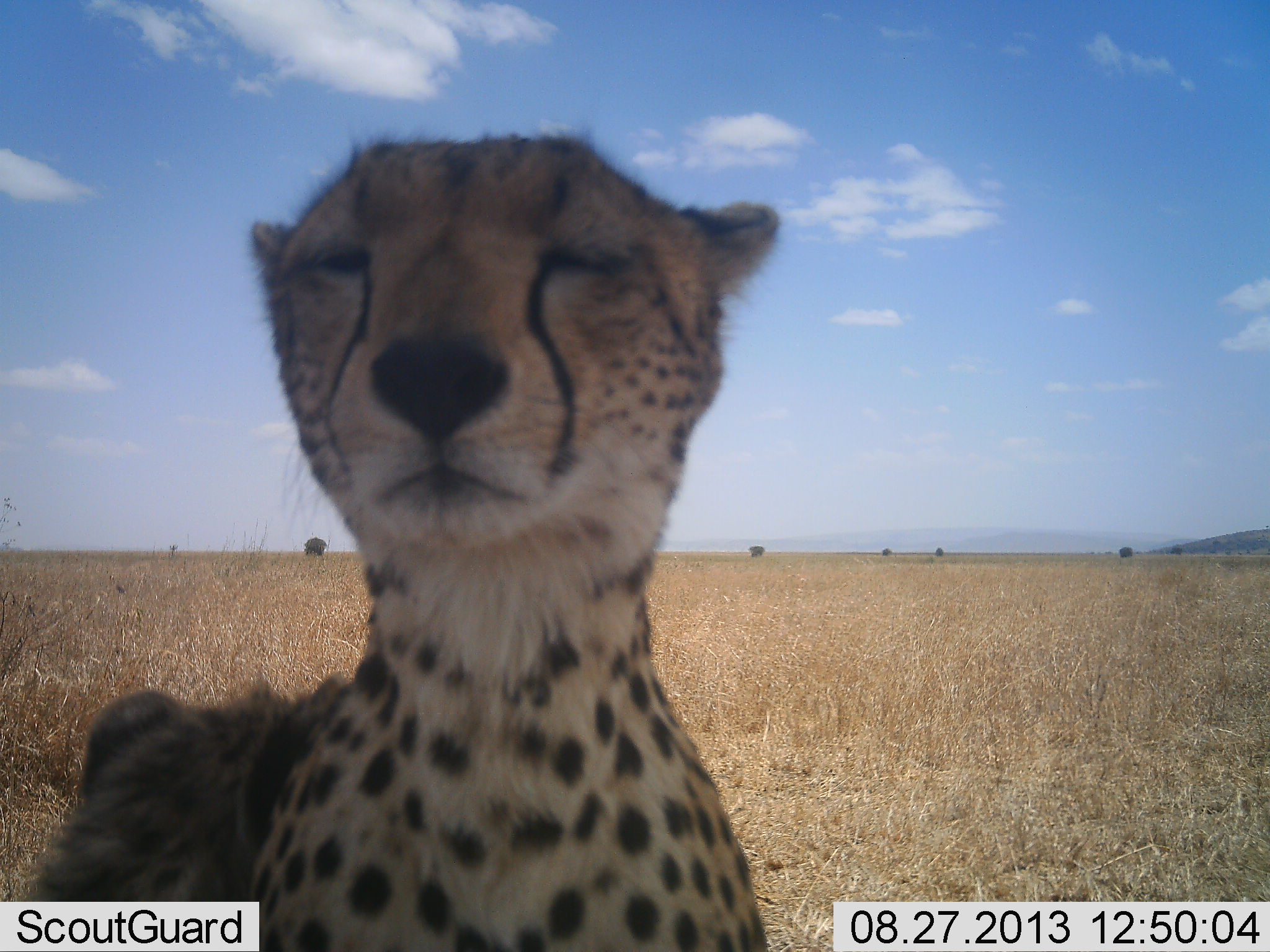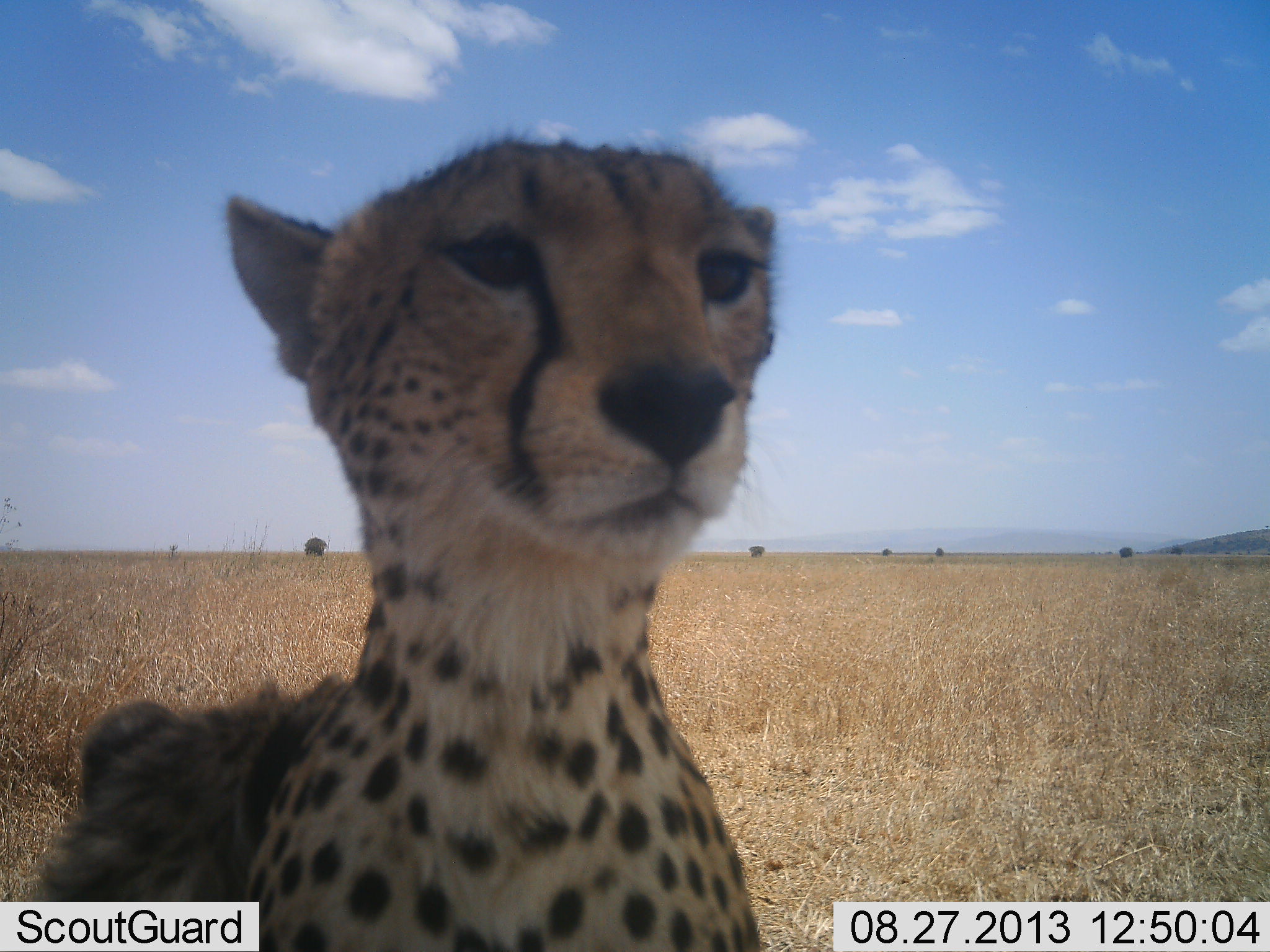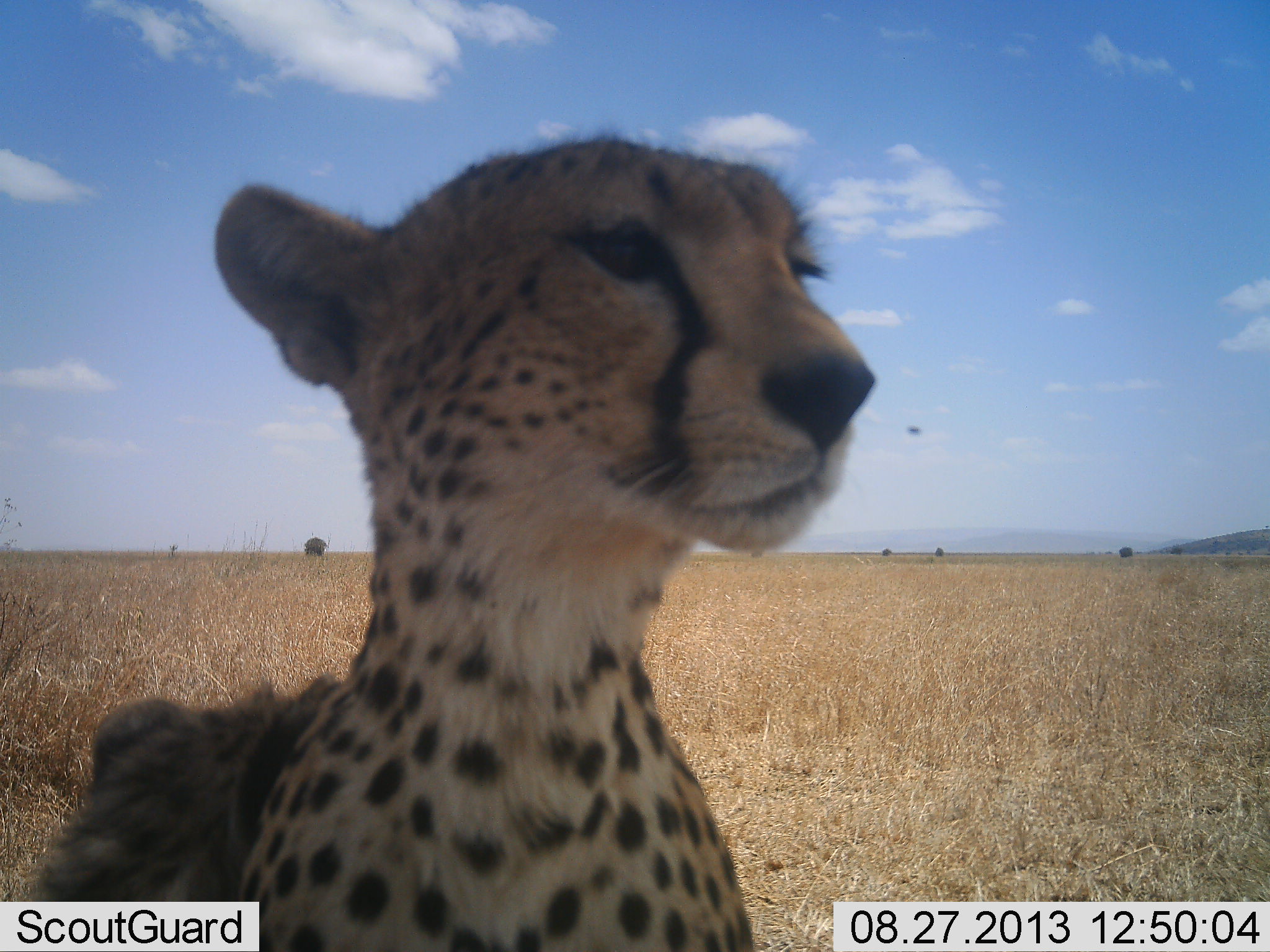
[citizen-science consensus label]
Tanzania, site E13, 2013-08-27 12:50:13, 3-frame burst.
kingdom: Animalia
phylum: Chordata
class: Mammalia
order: Carnivora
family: Felidae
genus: Acinonyx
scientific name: Acinonyx jubatus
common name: cheetah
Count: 1.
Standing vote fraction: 65%.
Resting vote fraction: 24%.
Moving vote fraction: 6%.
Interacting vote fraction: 12%.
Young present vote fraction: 0%.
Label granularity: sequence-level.